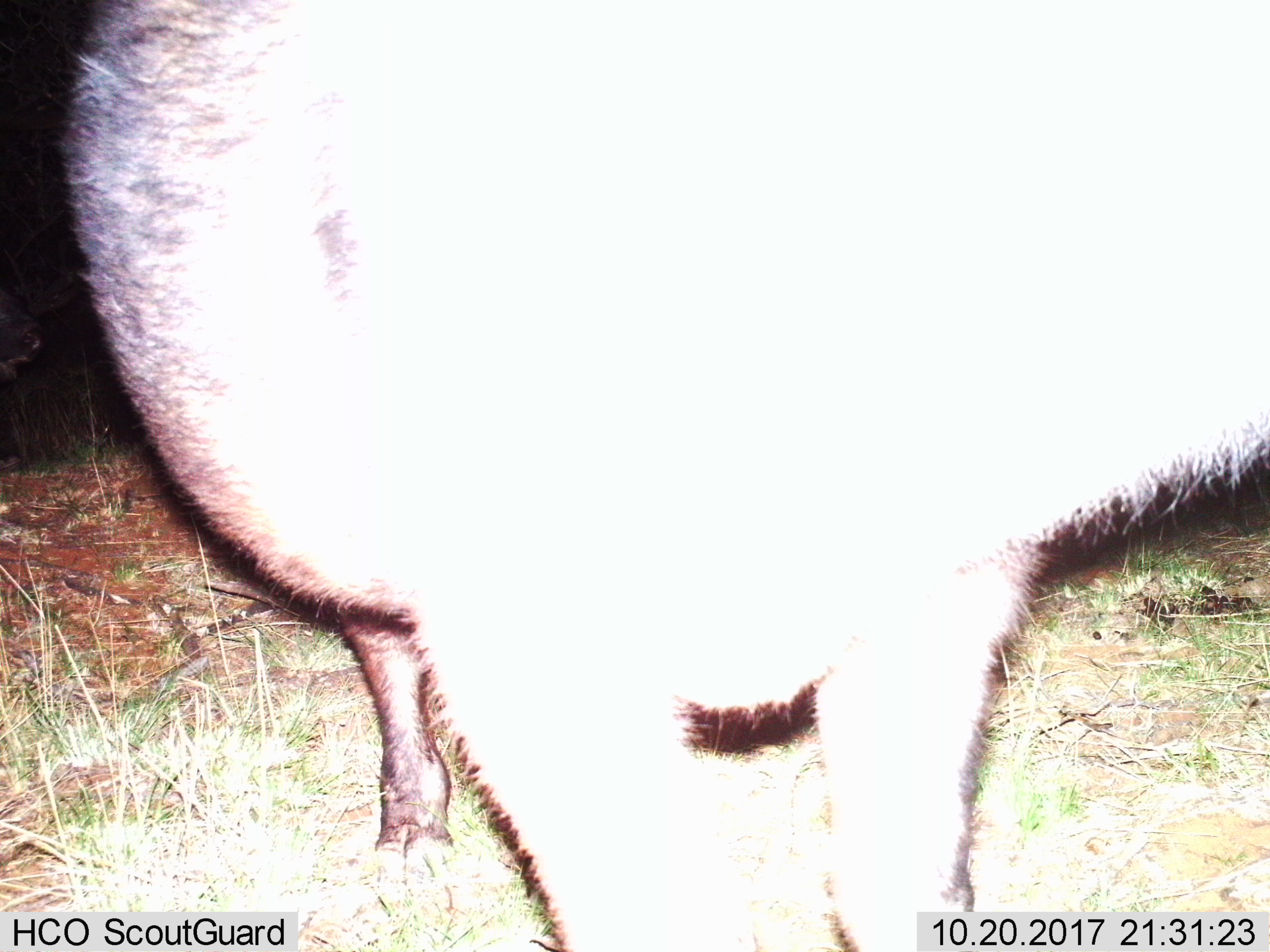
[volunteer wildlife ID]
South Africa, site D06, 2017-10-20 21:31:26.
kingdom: Animalia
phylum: Chordata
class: Mammalia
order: Artiodactyla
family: Bovidae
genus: Syncerus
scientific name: Syncerus caffer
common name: cape buffalo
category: buffalo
Buffalo (cape buffalo) (Syncerus caffer), count 1. Behavior (volunteer vote fractions): standing 100%, resting 0%, moving 0%, interacting 0%. Young present (vote fraction): 0%. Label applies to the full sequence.